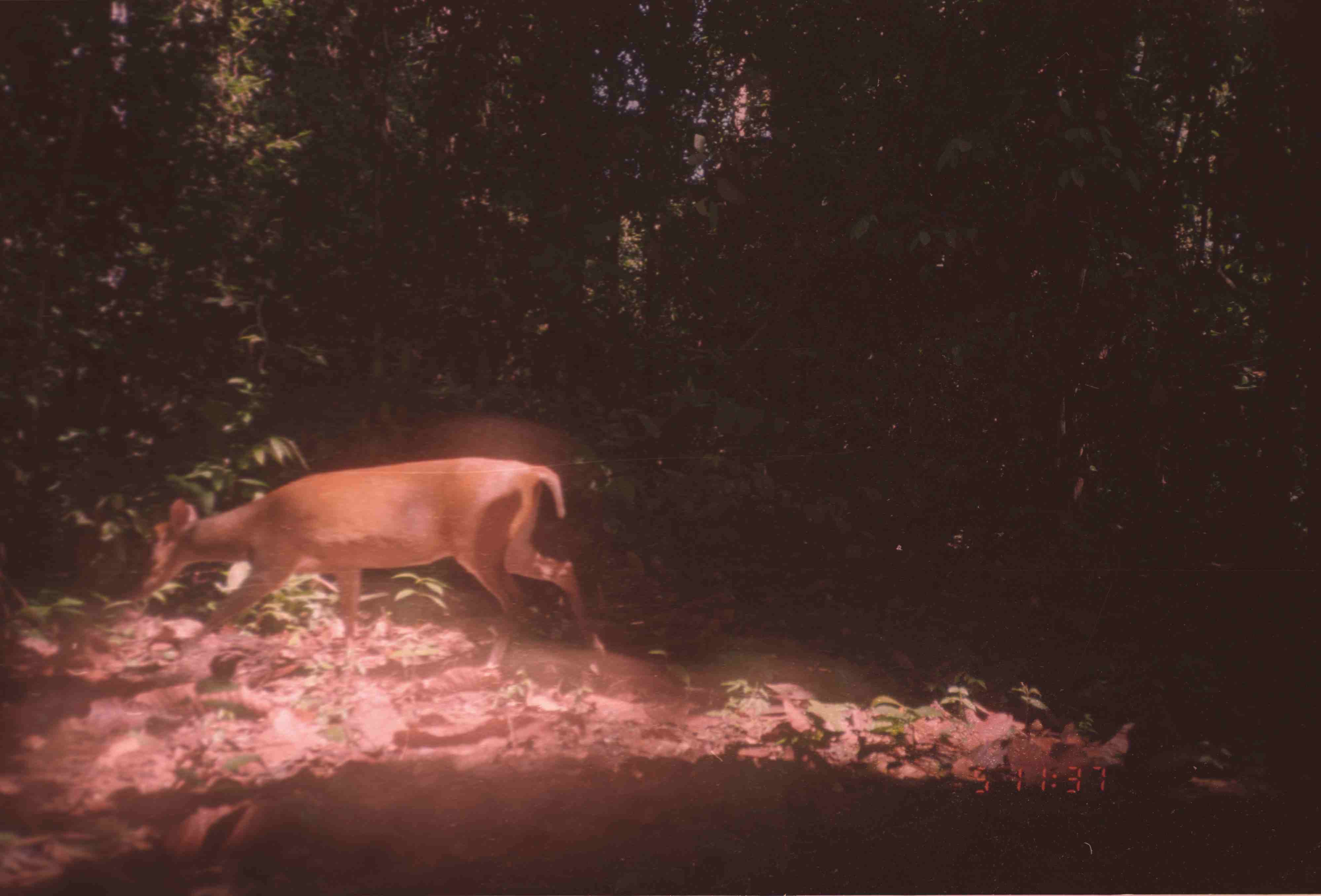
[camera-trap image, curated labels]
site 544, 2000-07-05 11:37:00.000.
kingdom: Animalia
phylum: Chordata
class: Mammalia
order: Artiodactyla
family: Cervidae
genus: Muntiacus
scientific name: Muntiacus muntjak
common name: southern red muntjac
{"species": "Muntiacus muntjak (southern red muntjac)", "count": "1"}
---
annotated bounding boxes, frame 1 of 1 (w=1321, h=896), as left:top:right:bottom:
muntiacus muntjak: 119:456:604:671